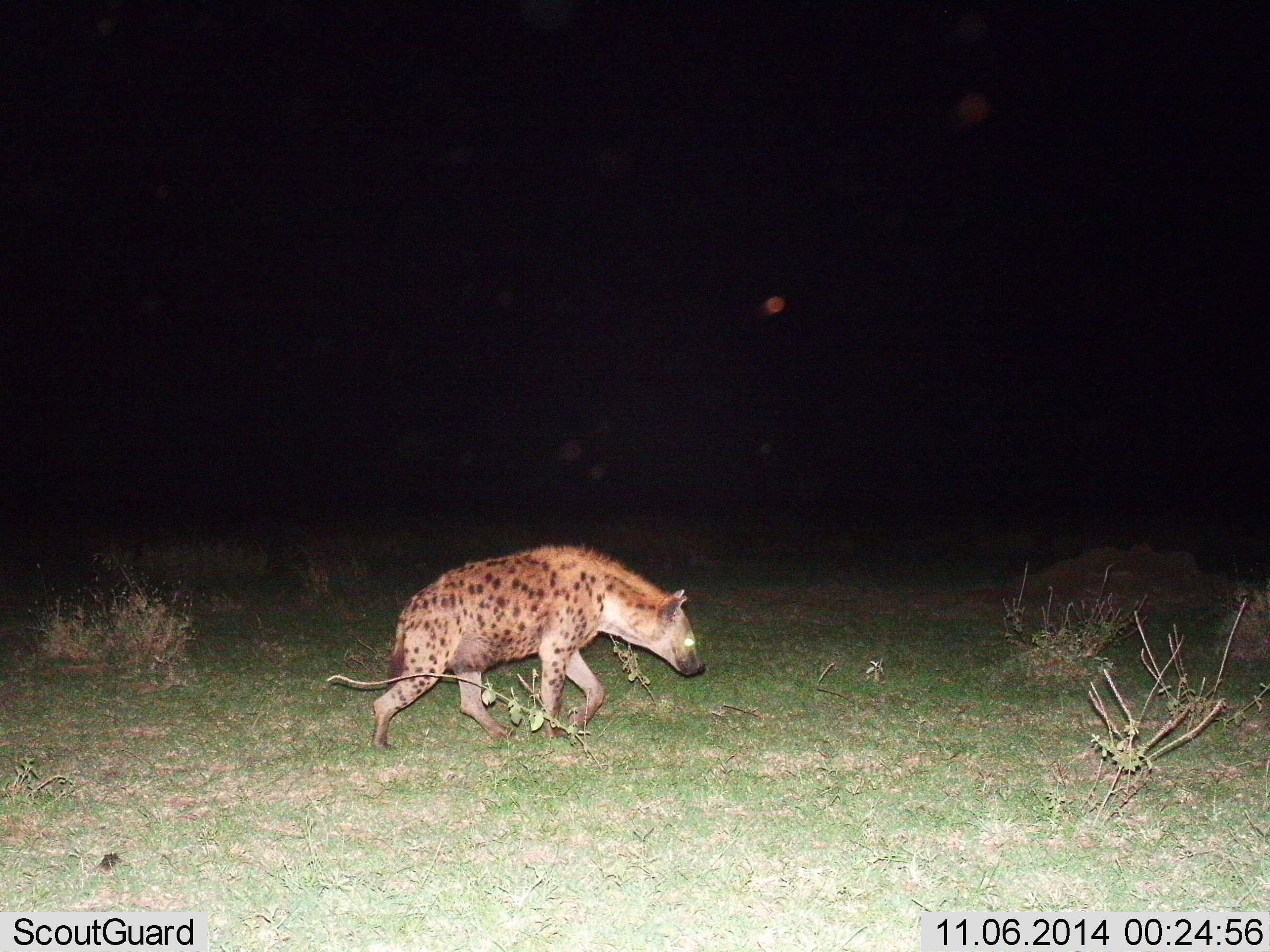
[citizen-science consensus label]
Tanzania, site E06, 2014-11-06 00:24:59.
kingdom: Animalia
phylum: Chordata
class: Mammalia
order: Carnivora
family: Hyaenidae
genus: Crocuta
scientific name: Crocuta crocuta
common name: spotted hyena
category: hyenaspotted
Hyenaspotted (spotted hyena) (Crocuta crocuta), count 1. Behavior (volunteer vote fractions): standing 0%, resting 0%, moving 100%, interacting 0%. Young present (vote fraction): 0%. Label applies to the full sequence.